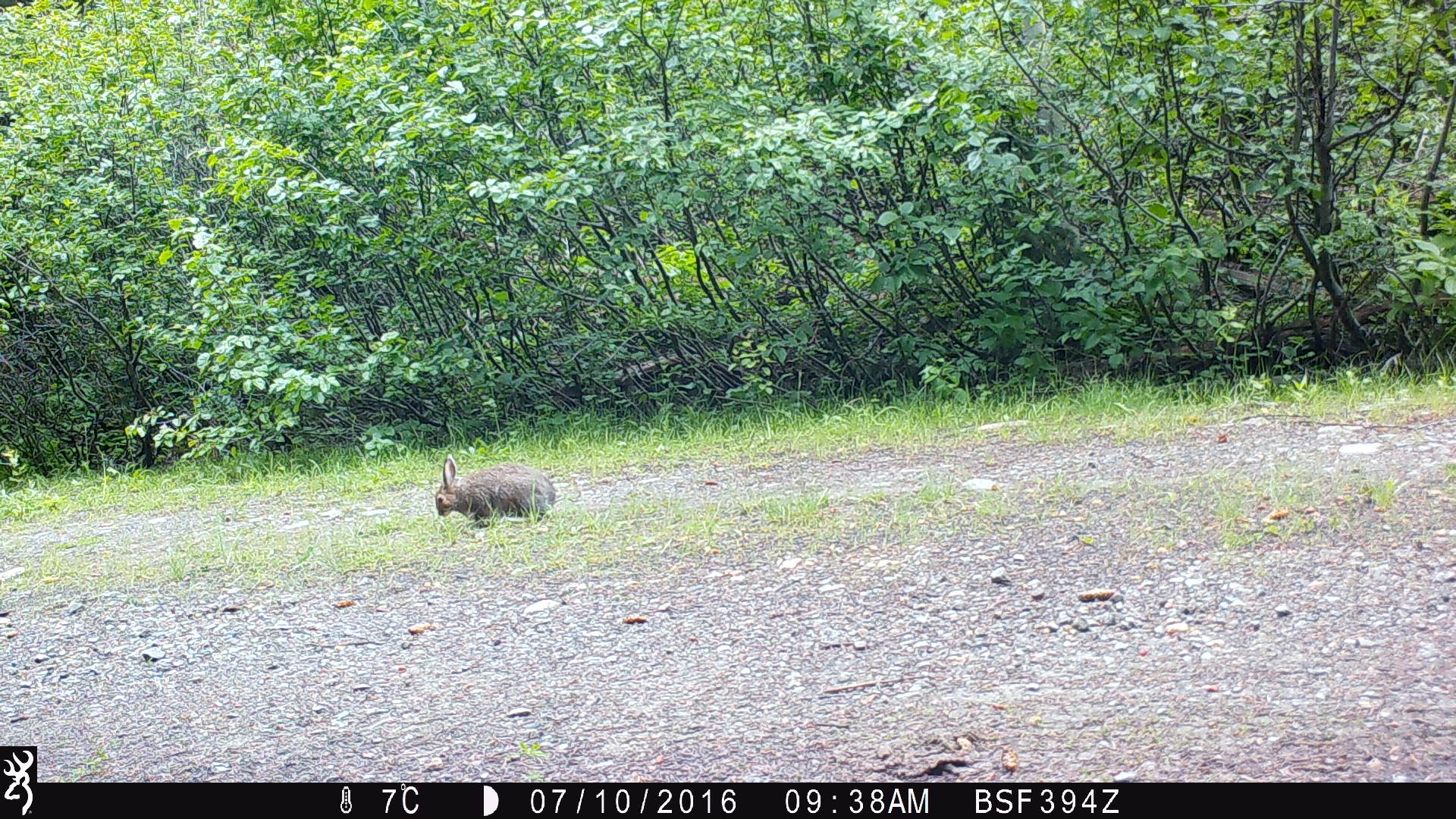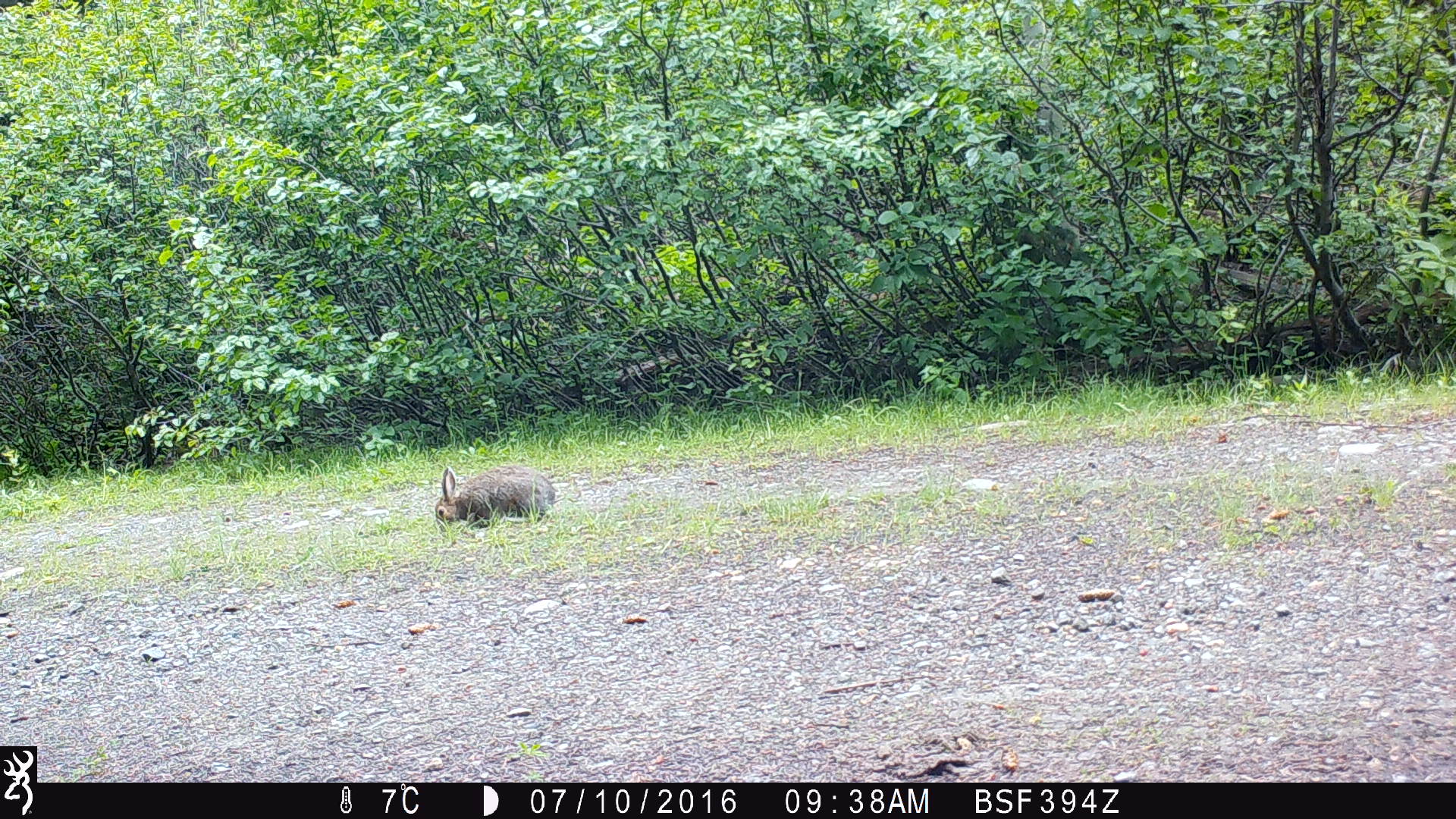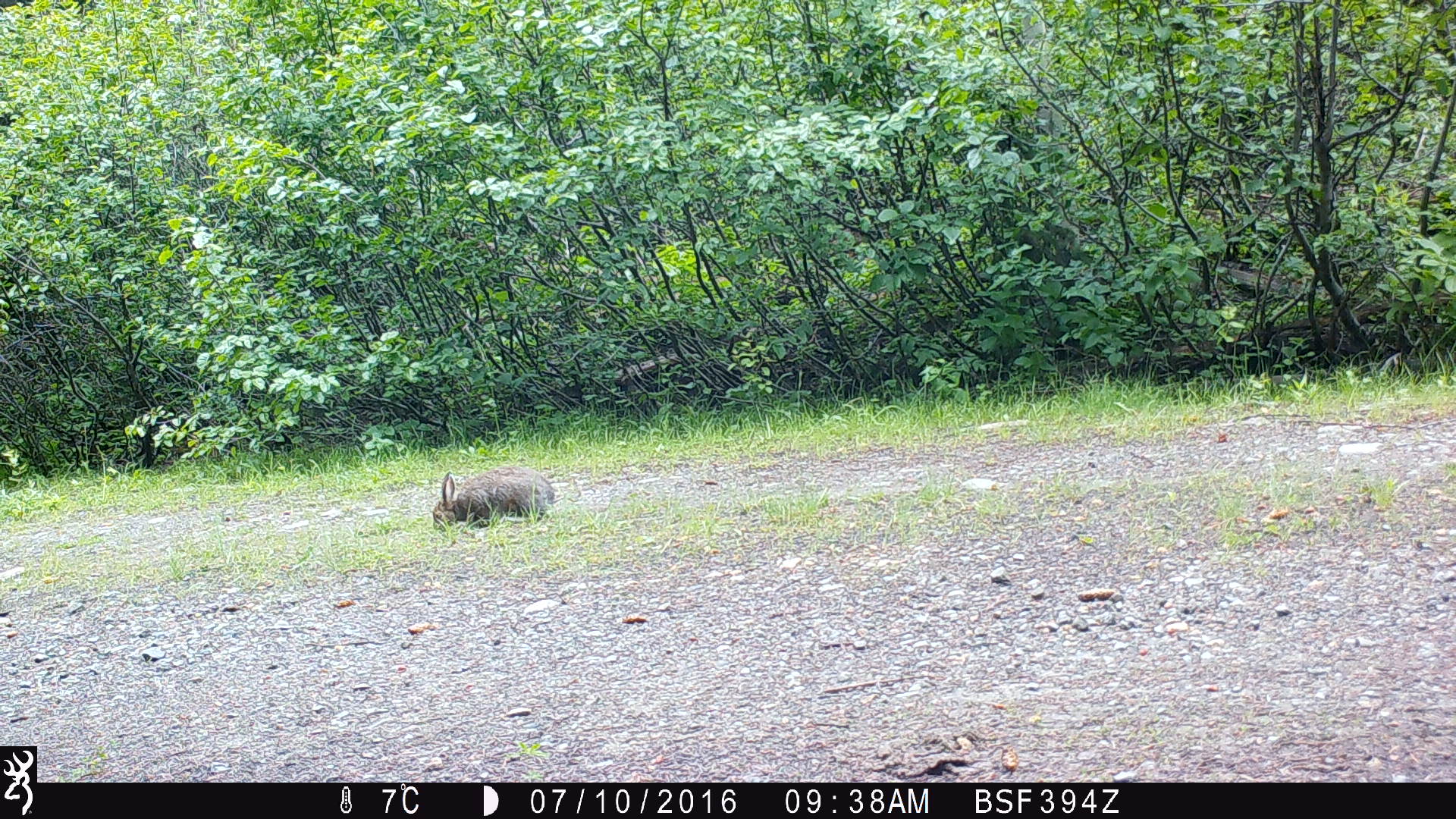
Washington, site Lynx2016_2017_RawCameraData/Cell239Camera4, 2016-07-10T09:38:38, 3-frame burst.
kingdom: Animalia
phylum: Chordata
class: Mammalia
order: Lagomorpha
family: Leporidae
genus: Lepus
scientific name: Lepus americanus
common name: snowshoe hare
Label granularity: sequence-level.